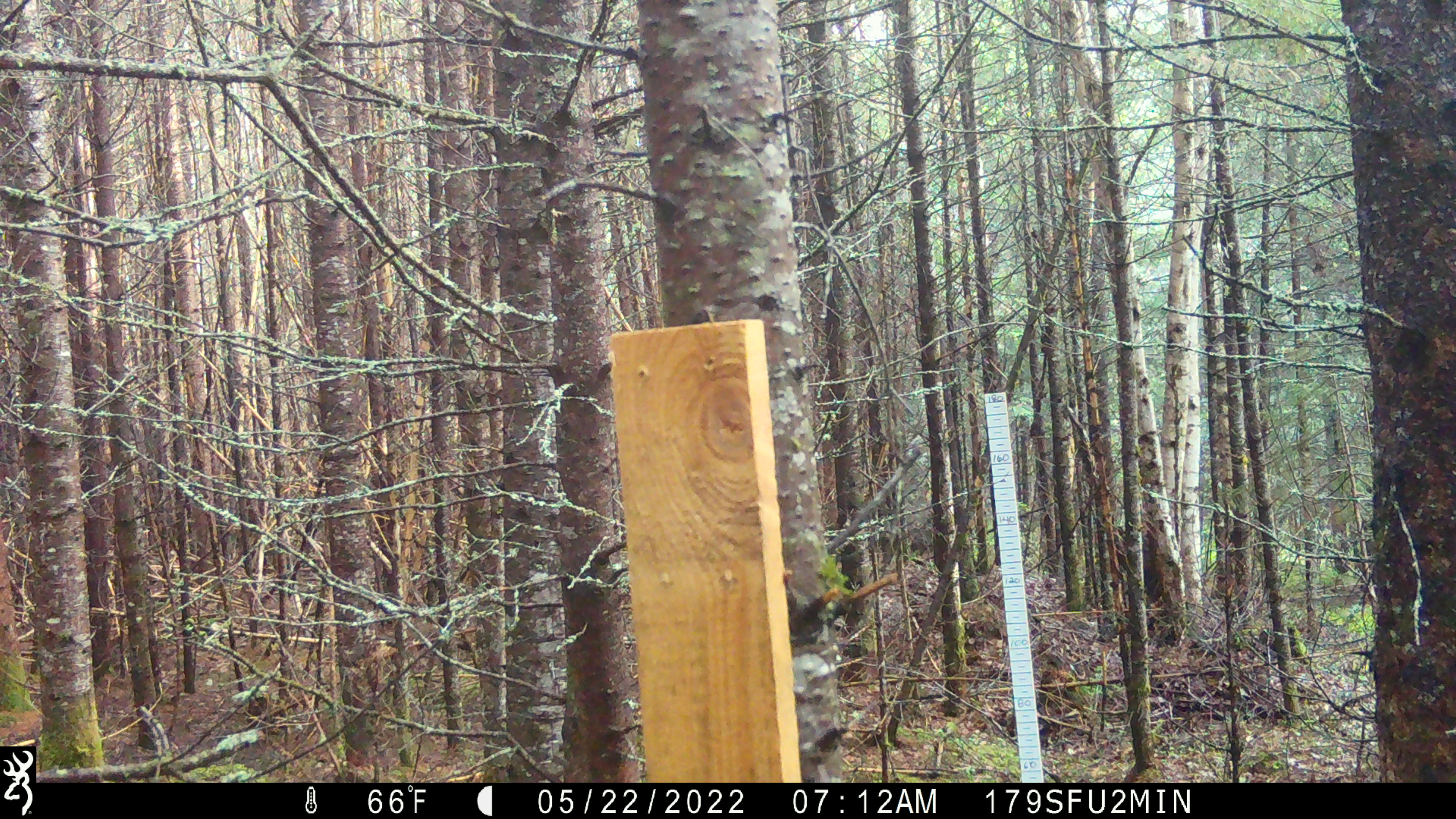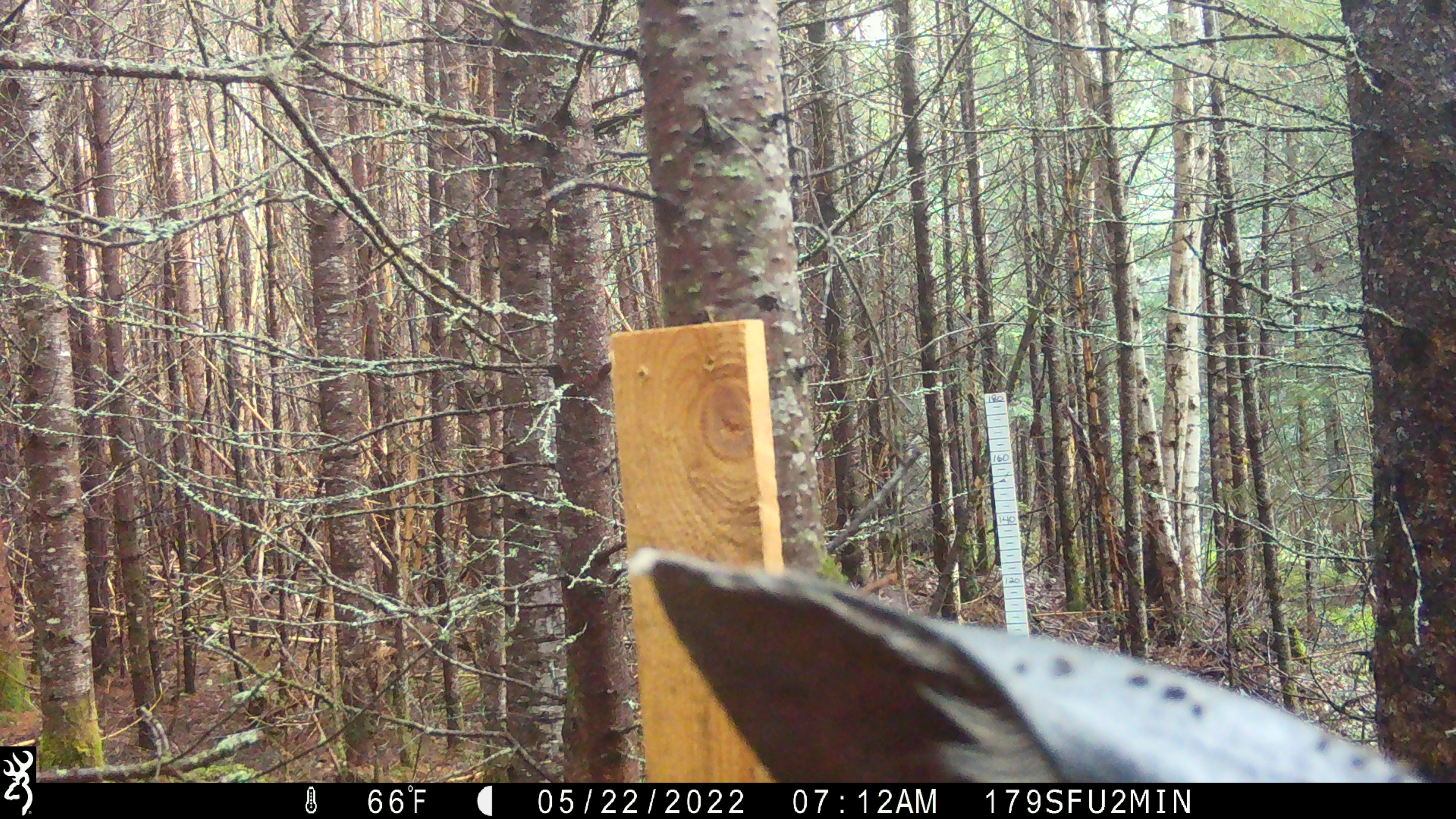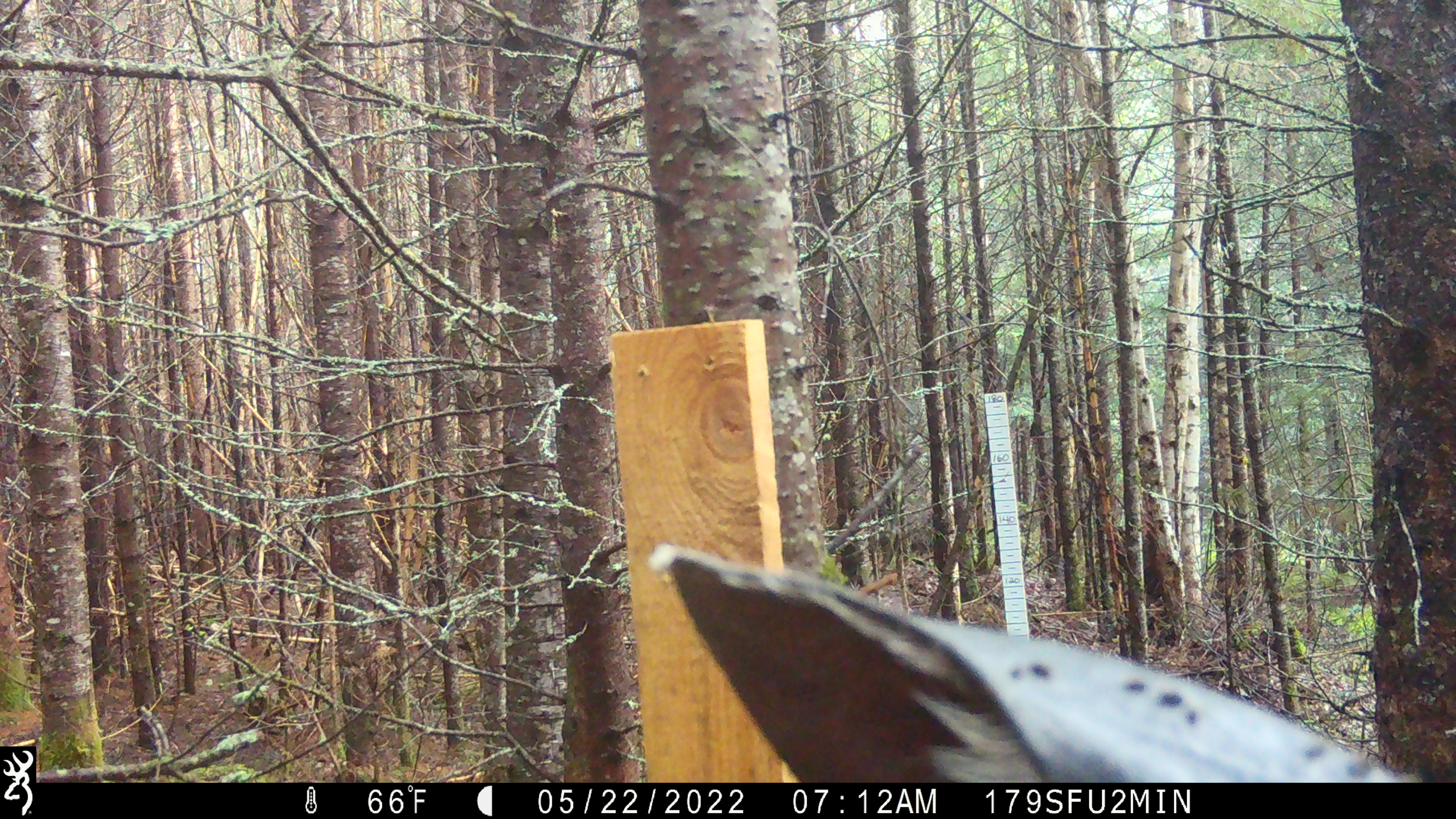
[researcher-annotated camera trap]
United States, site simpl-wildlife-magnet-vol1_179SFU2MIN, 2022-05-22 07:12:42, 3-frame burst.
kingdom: Animalia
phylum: Chordata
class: Mammalia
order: Artiodactyla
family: Cervidae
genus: Alces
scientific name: Alces alces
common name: moose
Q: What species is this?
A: Moose (Alces alces).